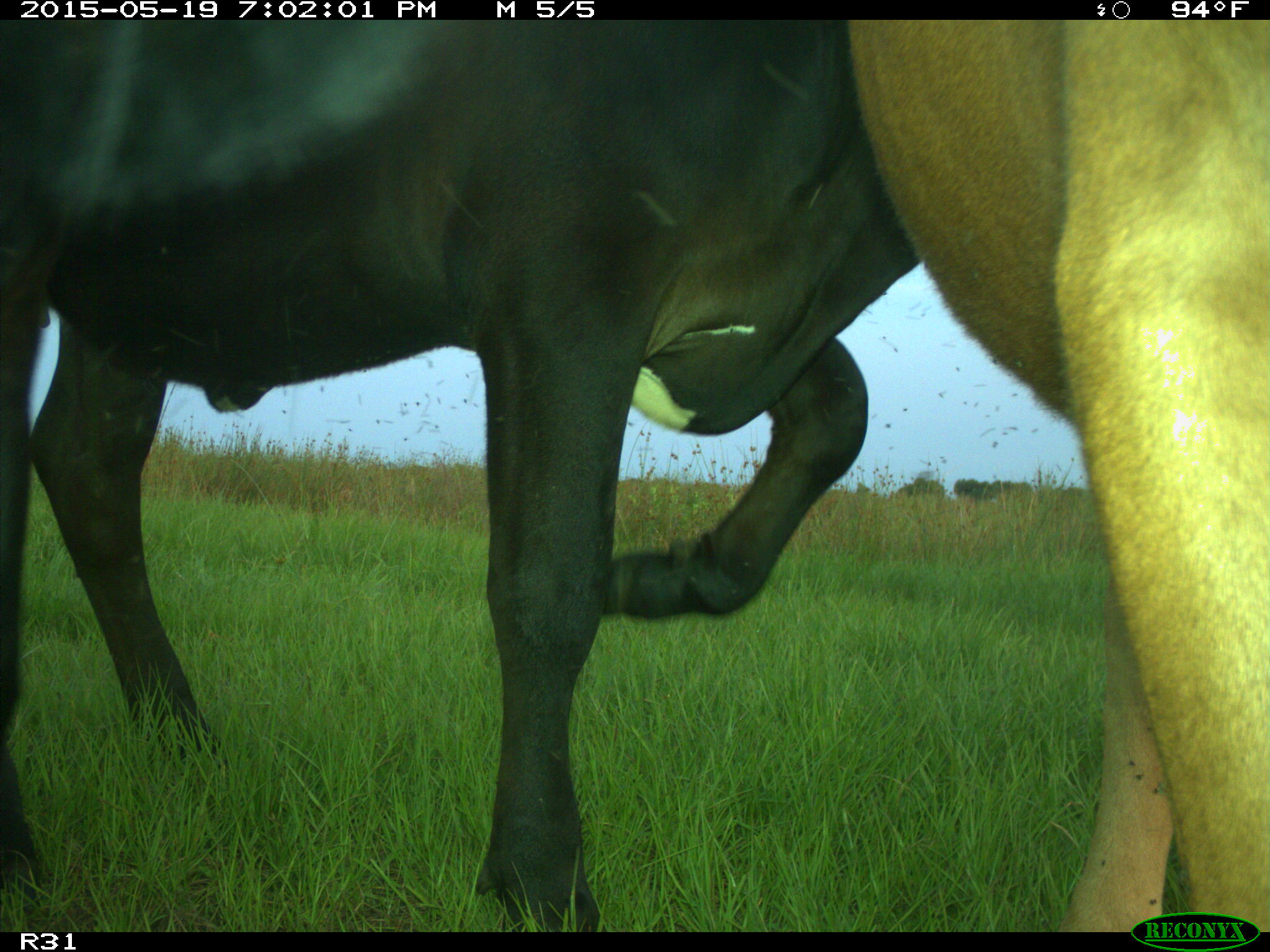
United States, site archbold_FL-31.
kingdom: Animalia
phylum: Chordata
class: Mammalia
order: Artiodactyla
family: Bovidae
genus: Bos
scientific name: Bos taurus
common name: domestic cow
Bos taurus (domestic cow).